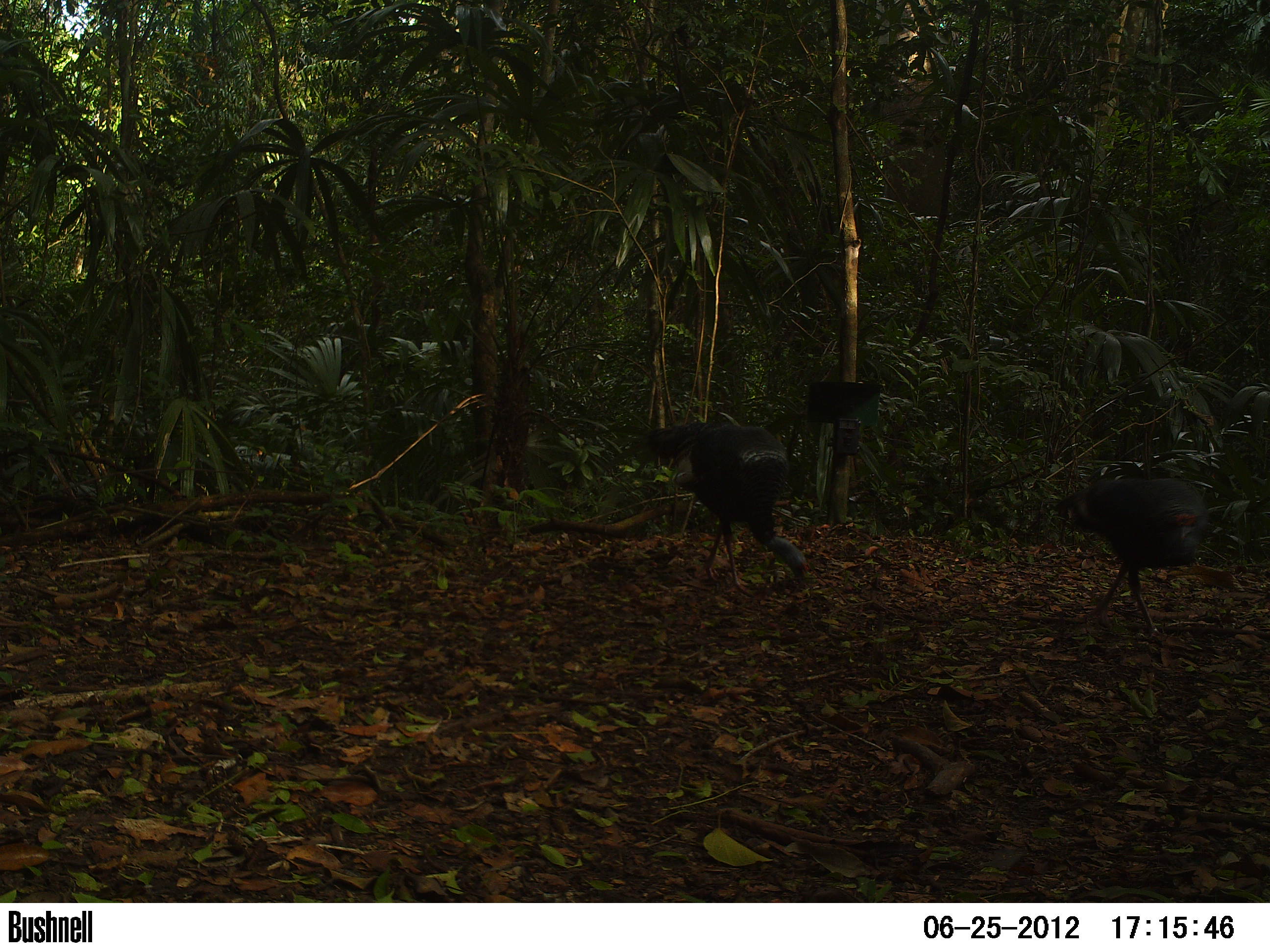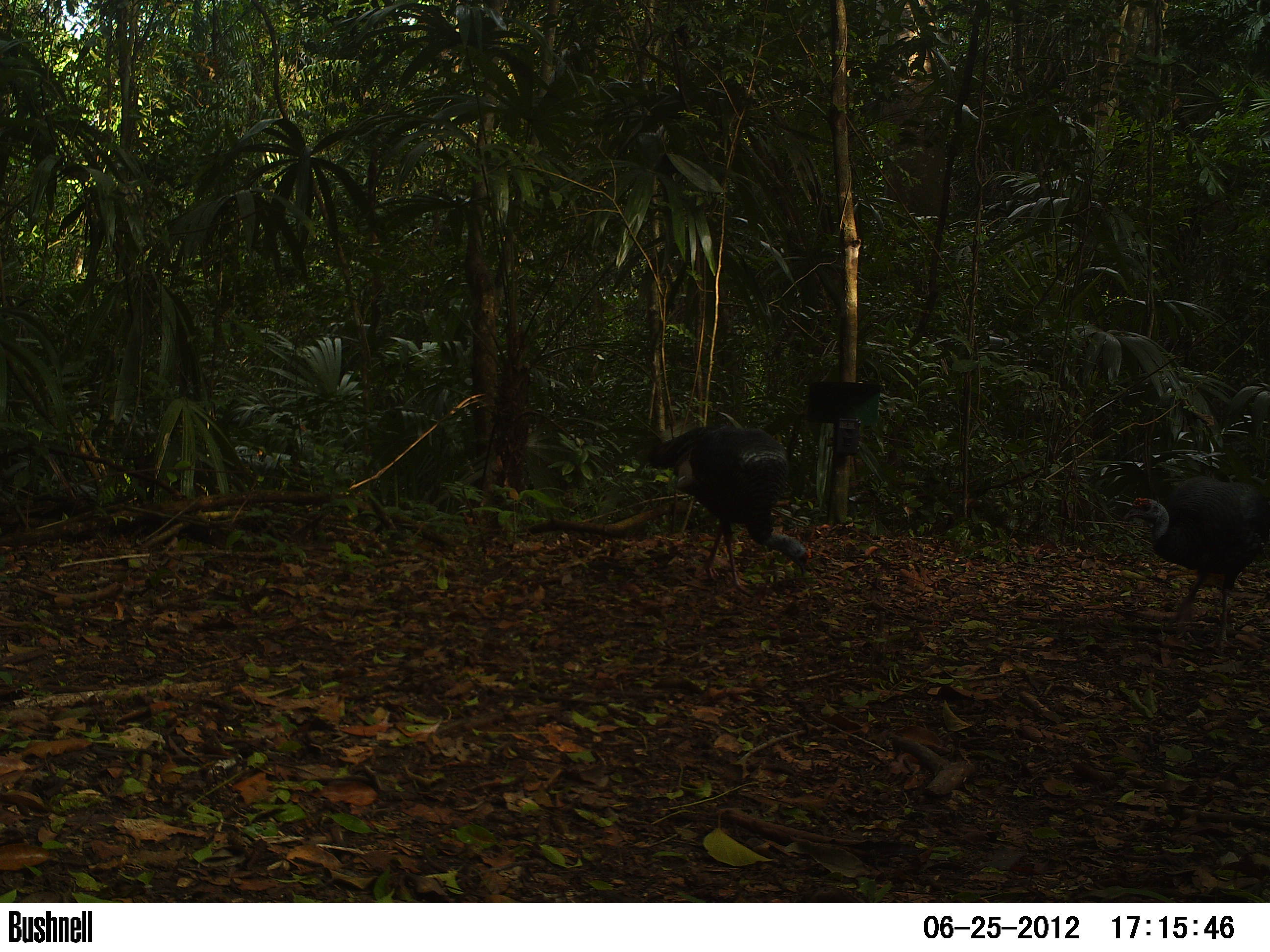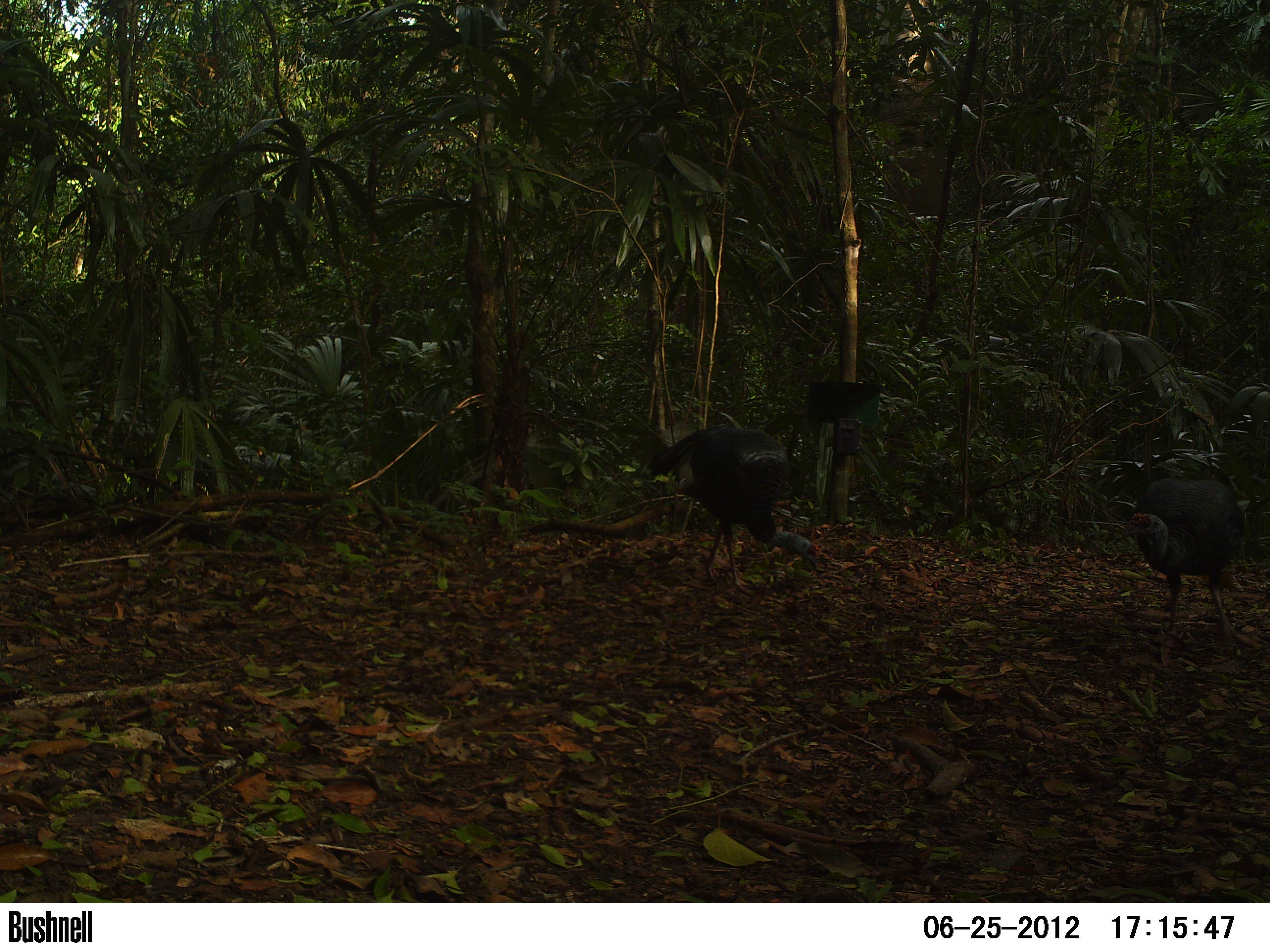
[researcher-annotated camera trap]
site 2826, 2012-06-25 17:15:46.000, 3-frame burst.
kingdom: Animalia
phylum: Chordata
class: Aves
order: Galliformes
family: Phasianidae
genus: Meleagris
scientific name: Meleagris ocellata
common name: ocellated turkey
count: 5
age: adult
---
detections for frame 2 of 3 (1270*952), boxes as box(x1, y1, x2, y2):
meleagris ocellata: box(645, 423, 812, 597); box(1121, 475, 1270, 657)